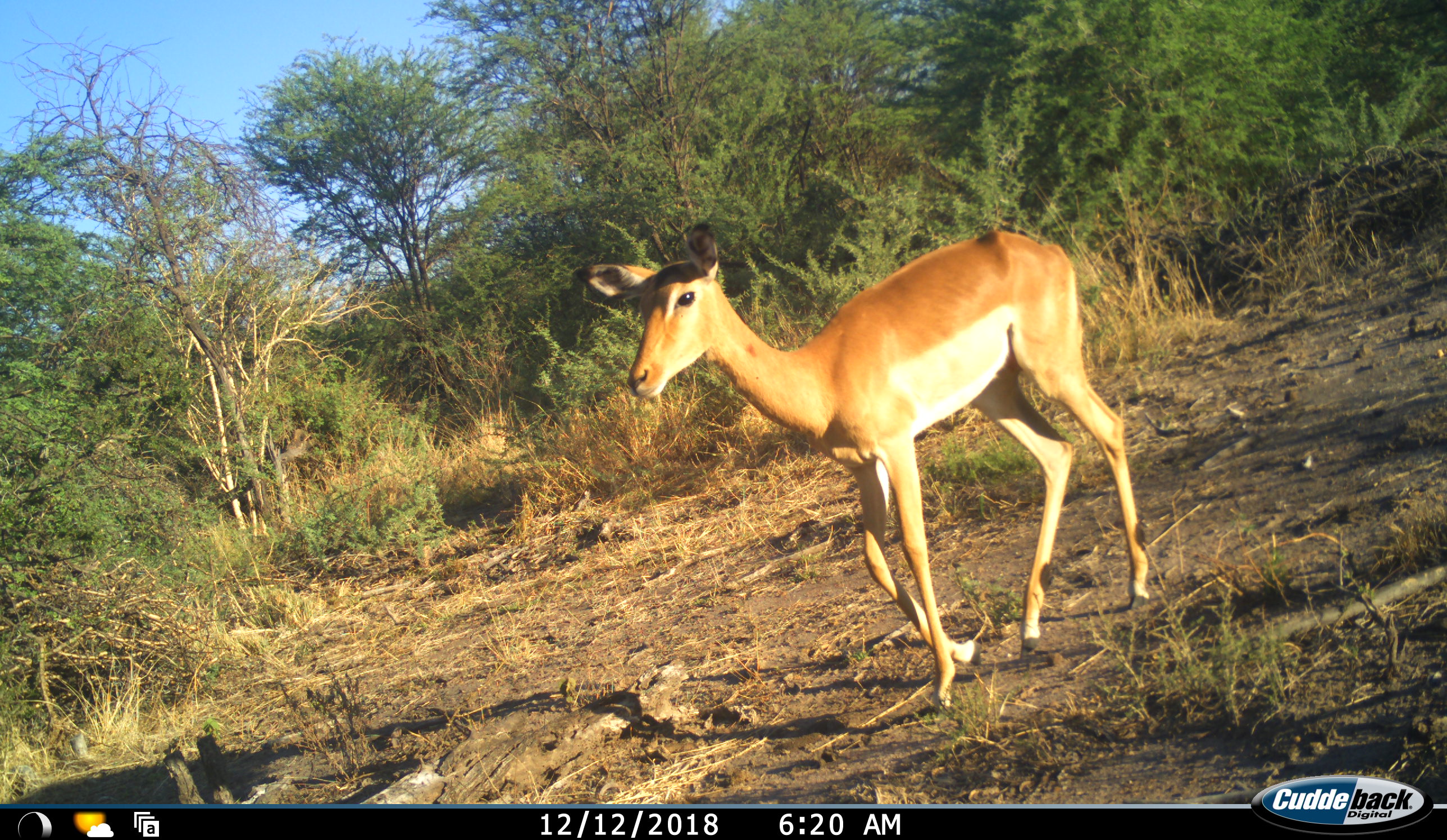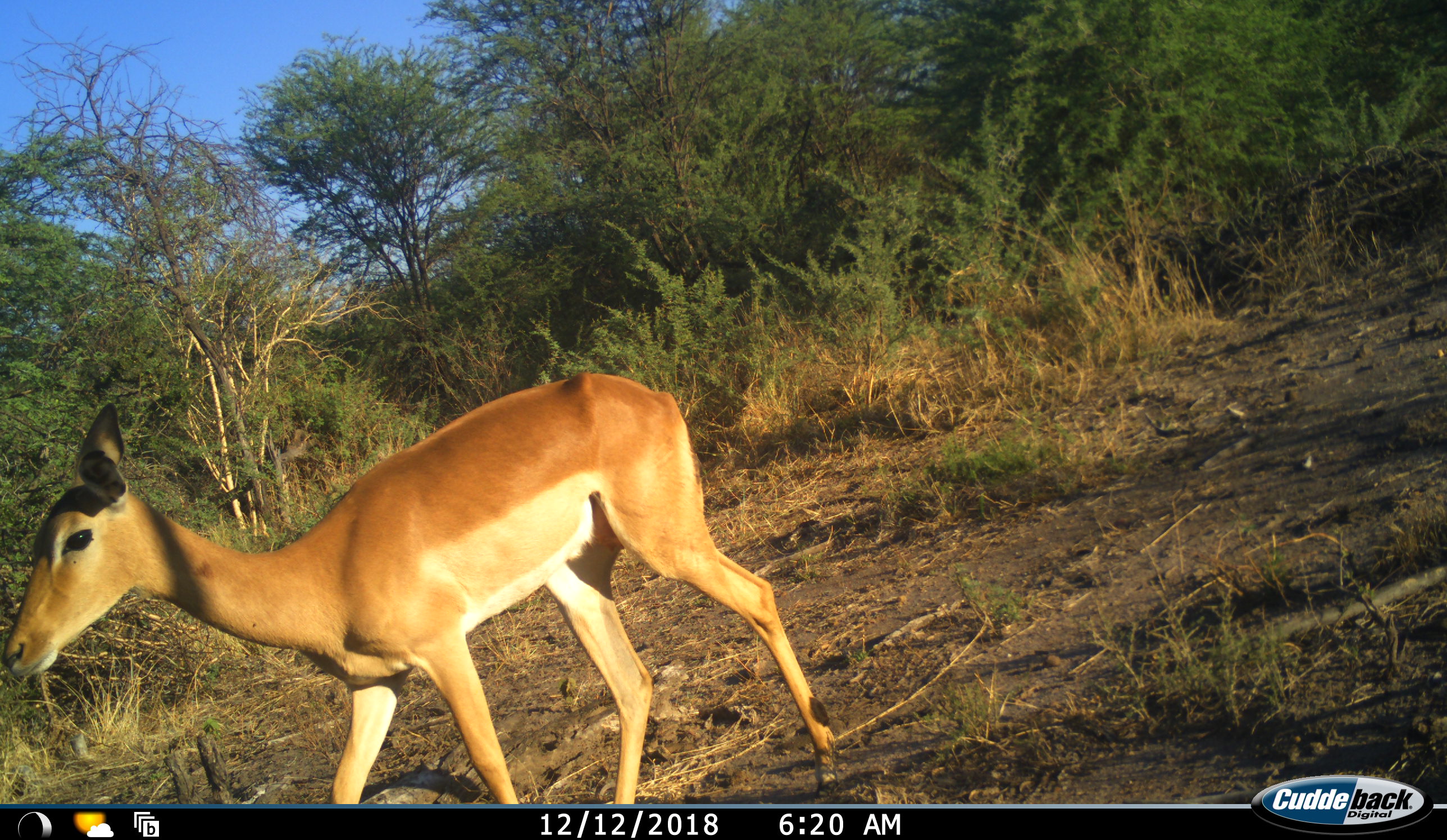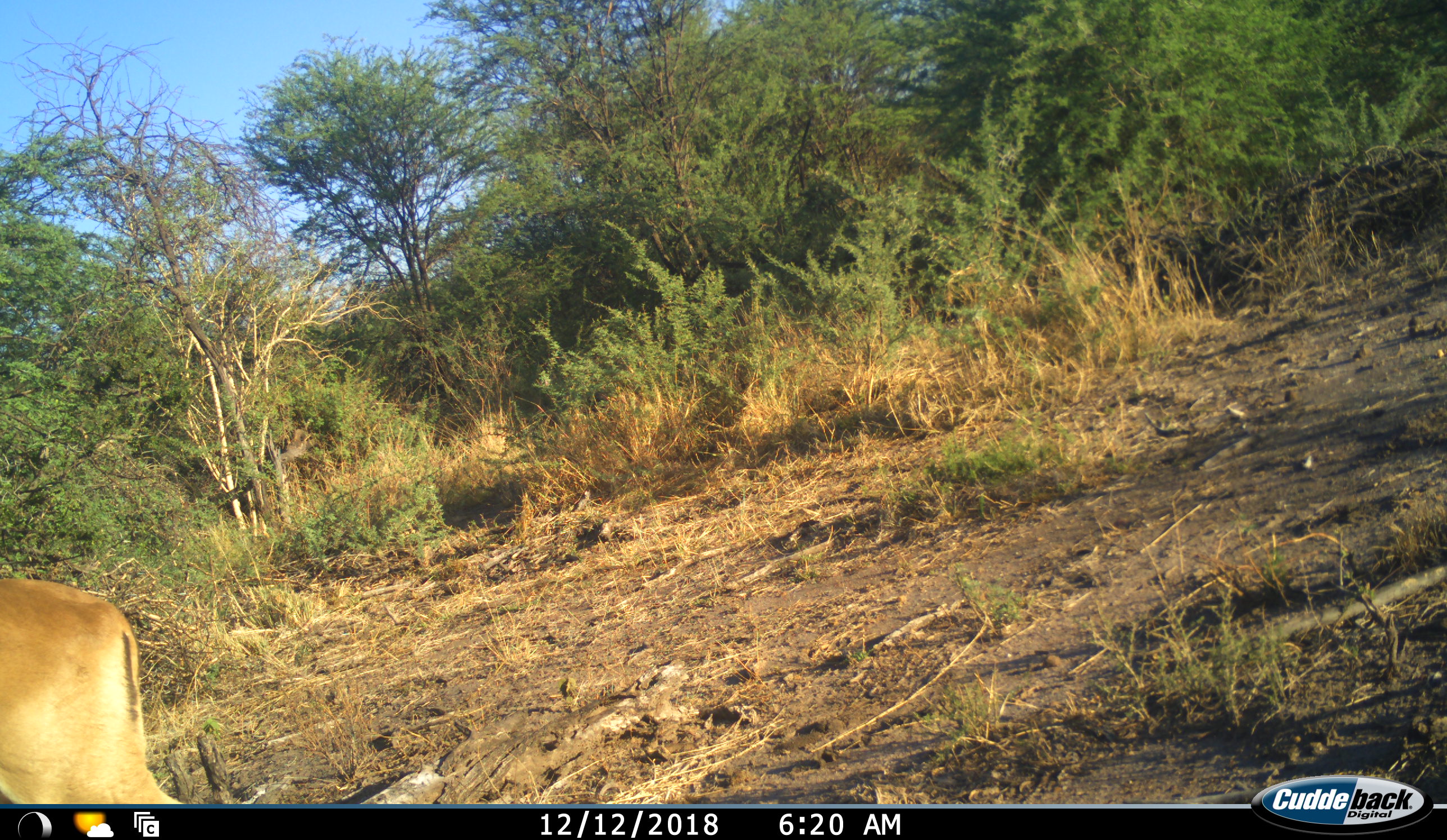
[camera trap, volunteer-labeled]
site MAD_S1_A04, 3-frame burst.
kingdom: Animalia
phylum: Chordata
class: Mammalia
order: Artiodactyla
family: Bovidae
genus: Aepyceros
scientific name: Aepyceros melampus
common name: impala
Impala (Aepyceros melampus), count 1. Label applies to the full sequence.